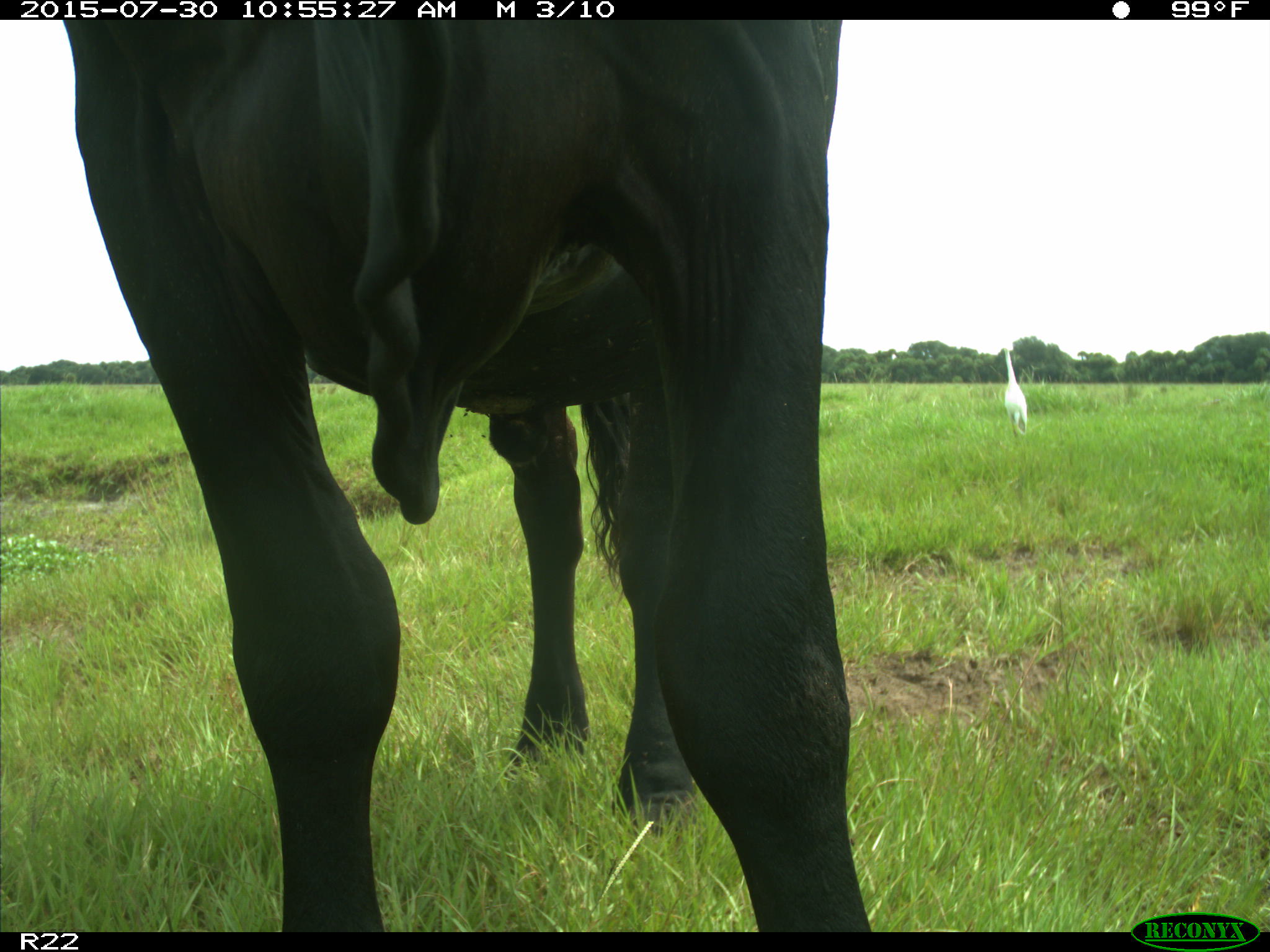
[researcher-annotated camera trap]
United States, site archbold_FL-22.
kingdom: Animalia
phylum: Chordata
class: Mammalia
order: Artiodactyla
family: Bovidae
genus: Bos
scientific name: Bos taurus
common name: domestic cow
Bos taurus (domestic cow).